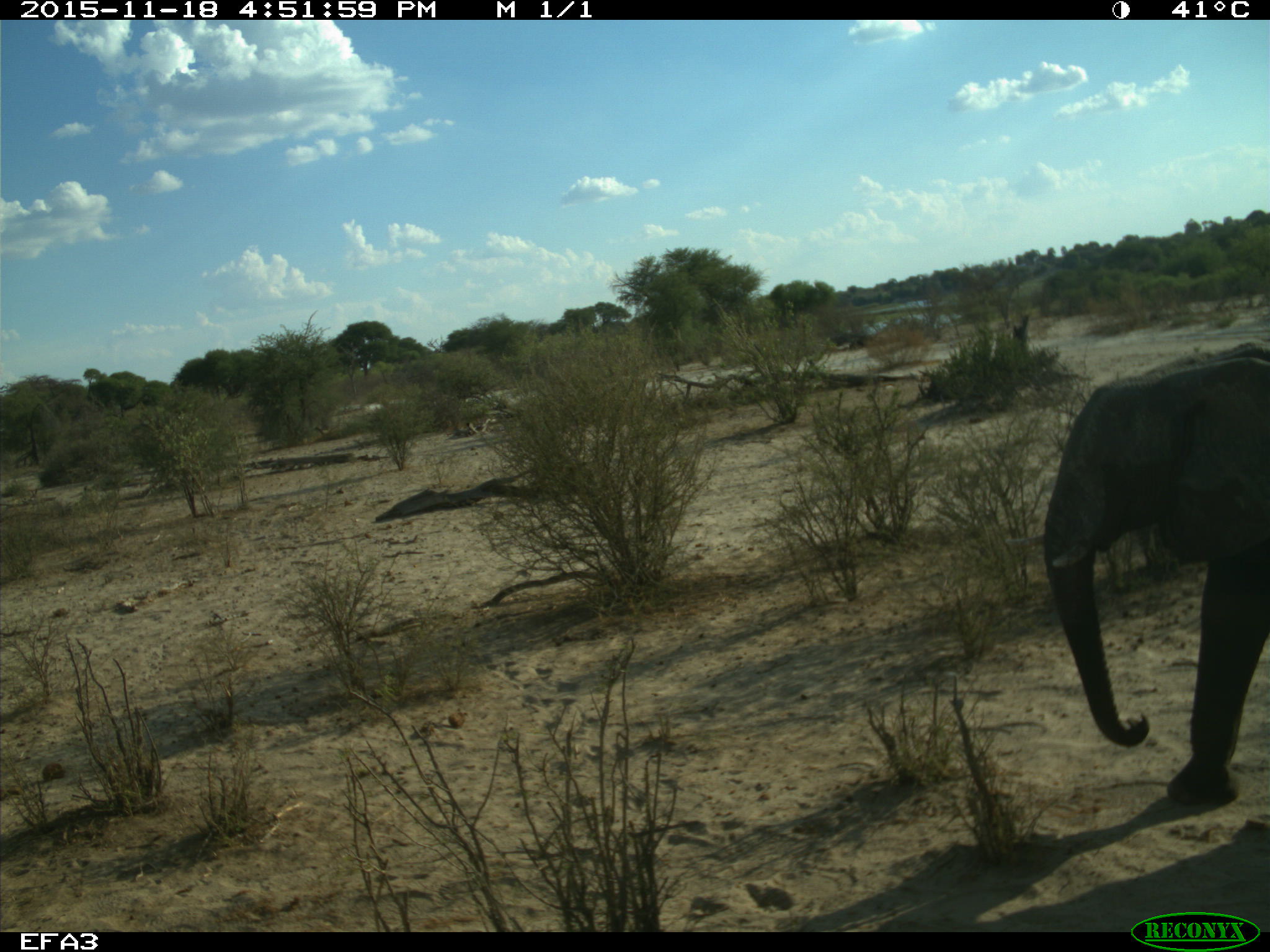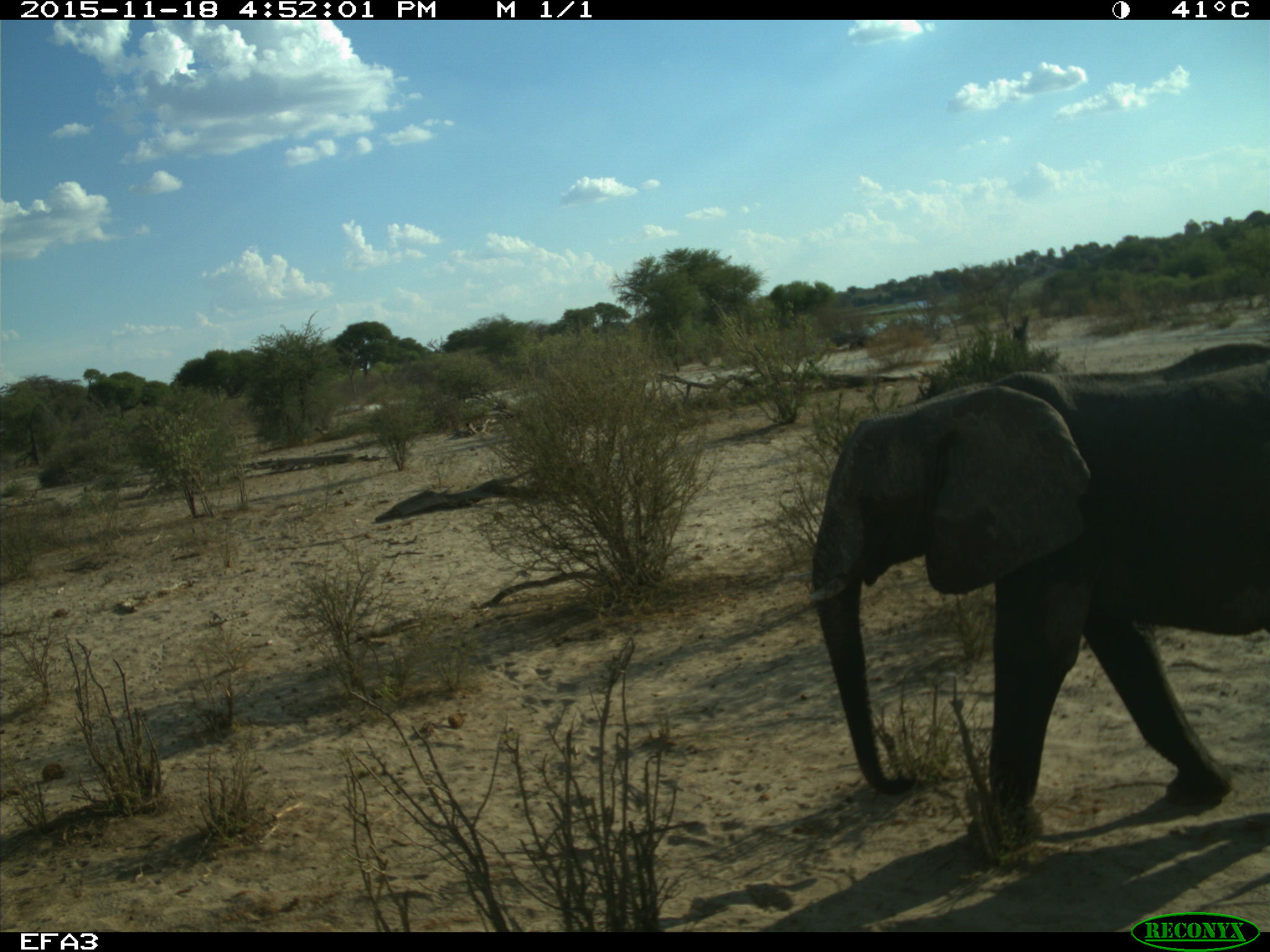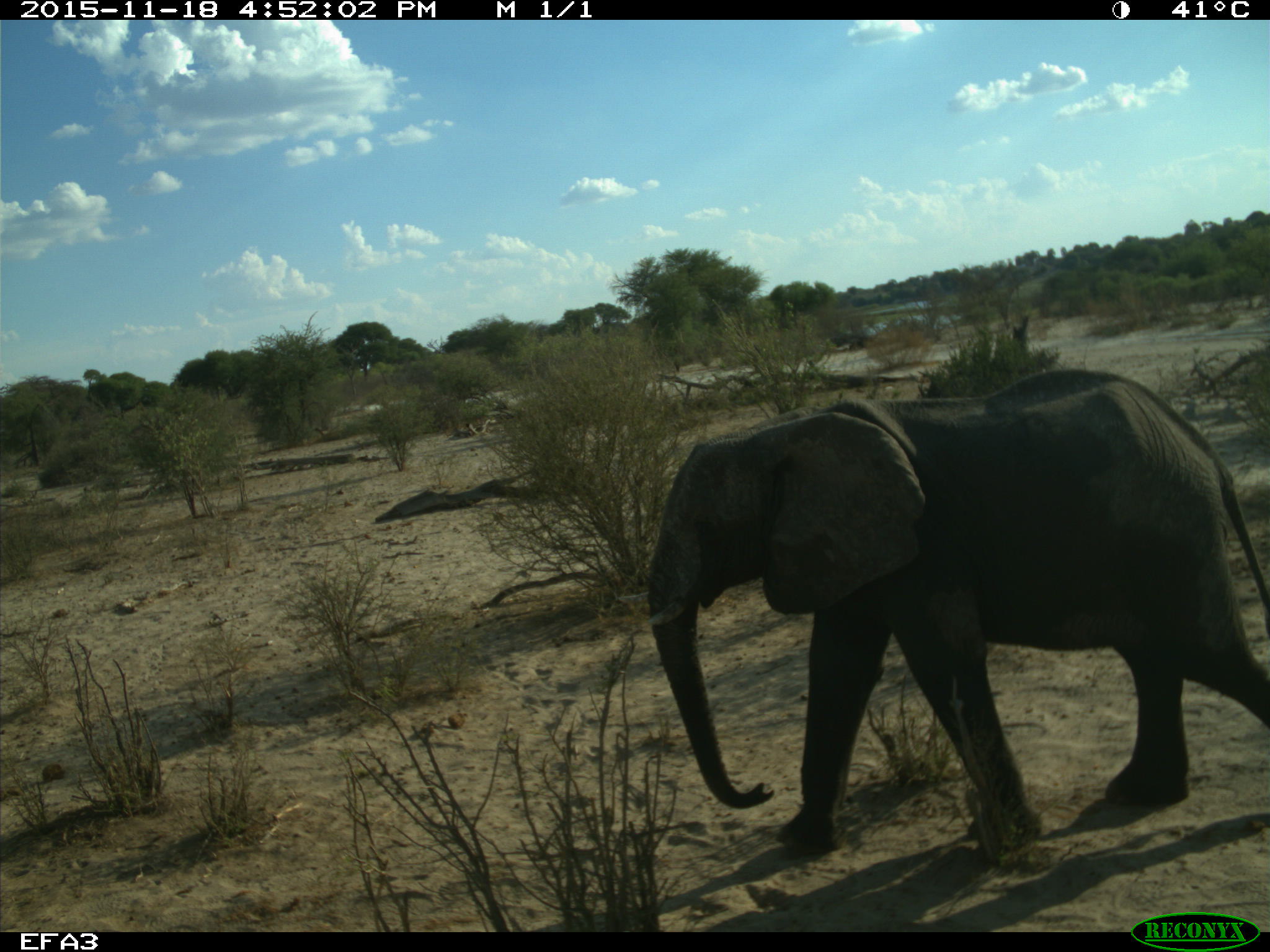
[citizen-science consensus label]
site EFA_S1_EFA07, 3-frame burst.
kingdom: Animalia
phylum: Chordata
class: Mammalia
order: Proboscidea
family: Elephantidae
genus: Loxodonta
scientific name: Loxodonta africana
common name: african bush elephant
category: elephant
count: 1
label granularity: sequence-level